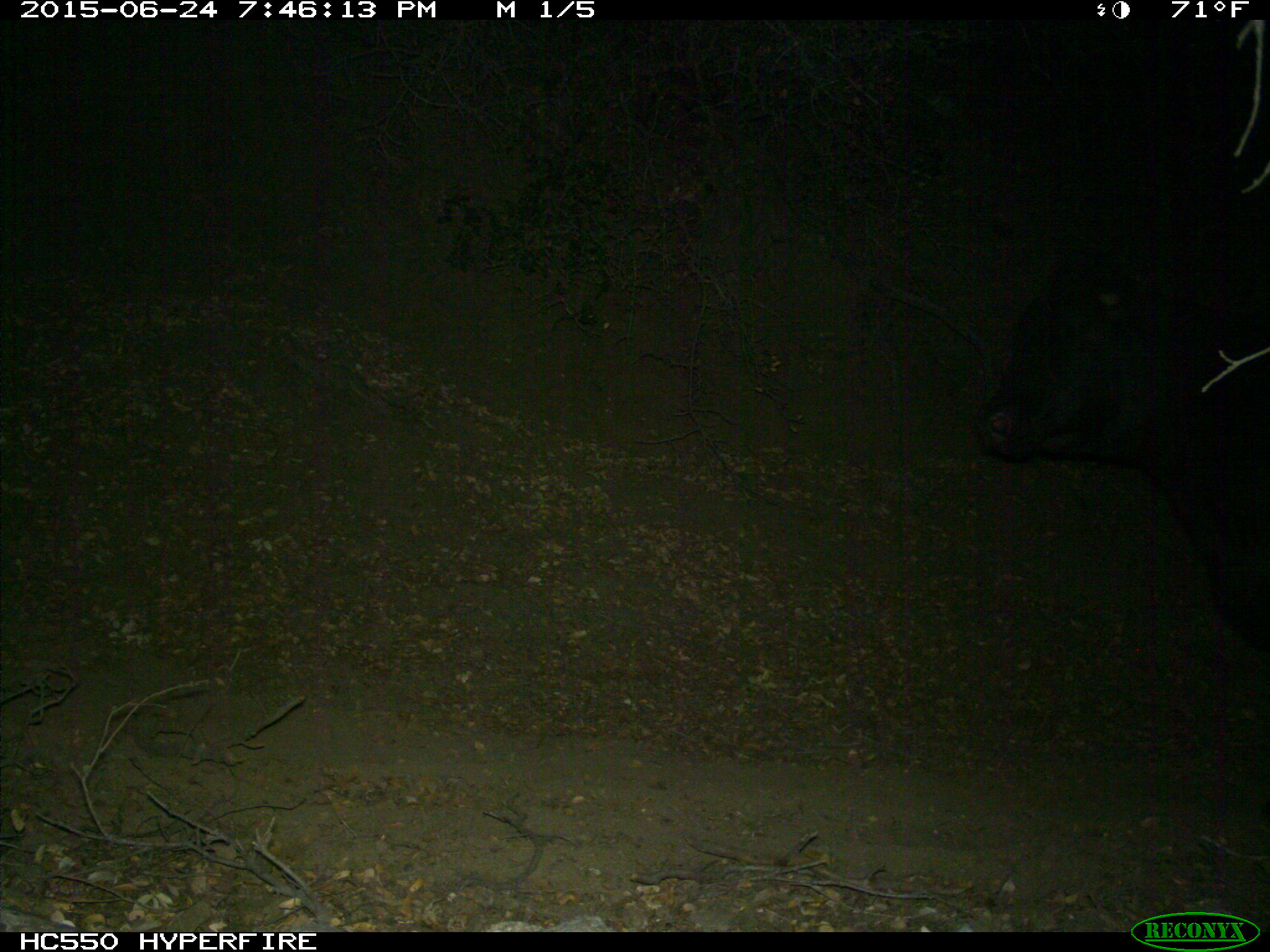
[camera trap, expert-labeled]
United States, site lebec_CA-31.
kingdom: Animalia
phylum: Chordata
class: Mammalia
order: Artiodactyla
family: Bovidae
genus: Bos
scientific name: Bos taurus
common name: domestic cow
Bos taurus (domestic cow).